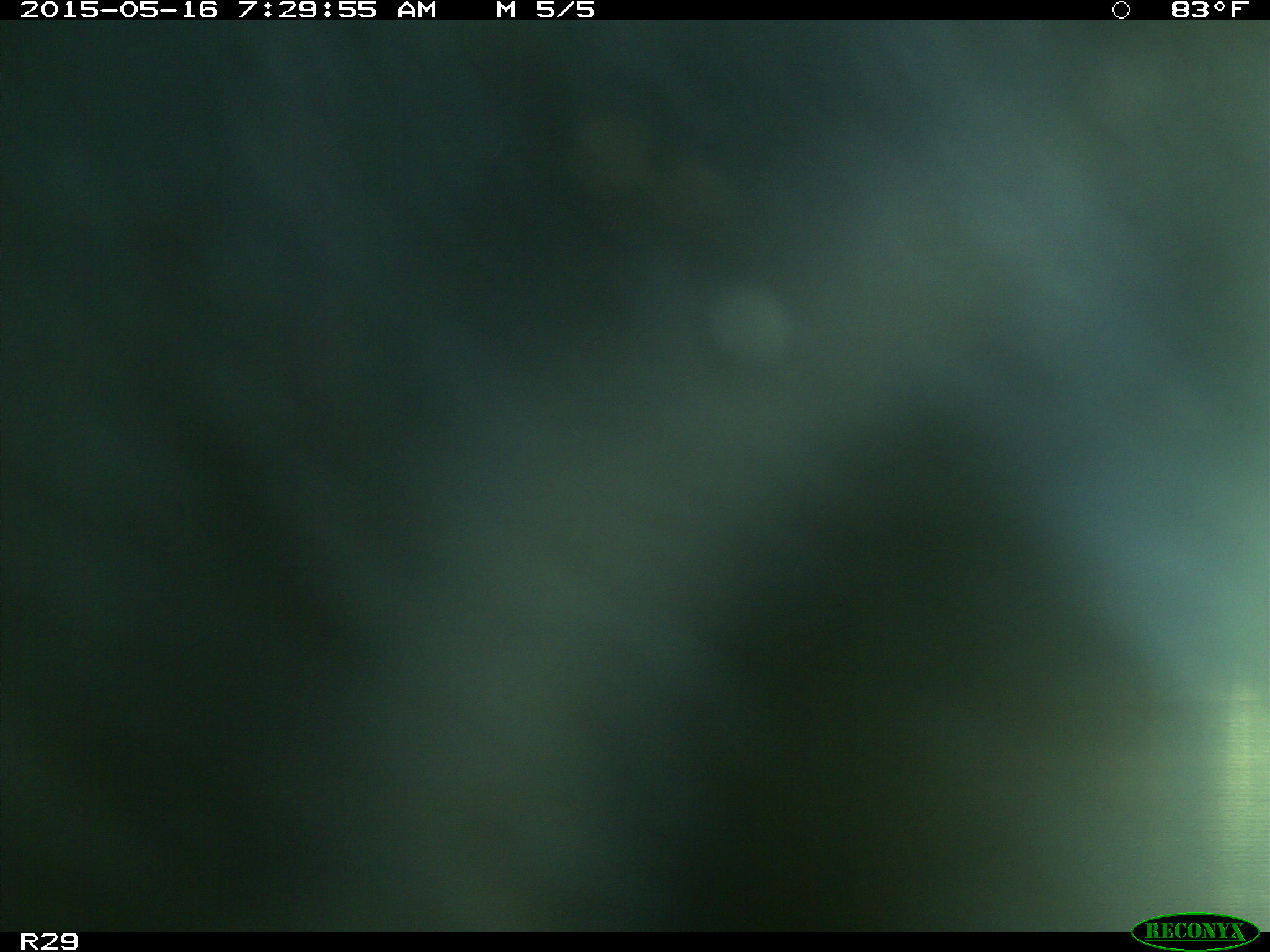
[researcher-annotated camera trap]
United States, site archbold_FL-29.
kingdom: Animalia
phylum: Chordata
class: Mammalia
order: Artiodactyla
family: Bovidae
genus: Bos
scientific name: Bos taurus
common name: domestic cow